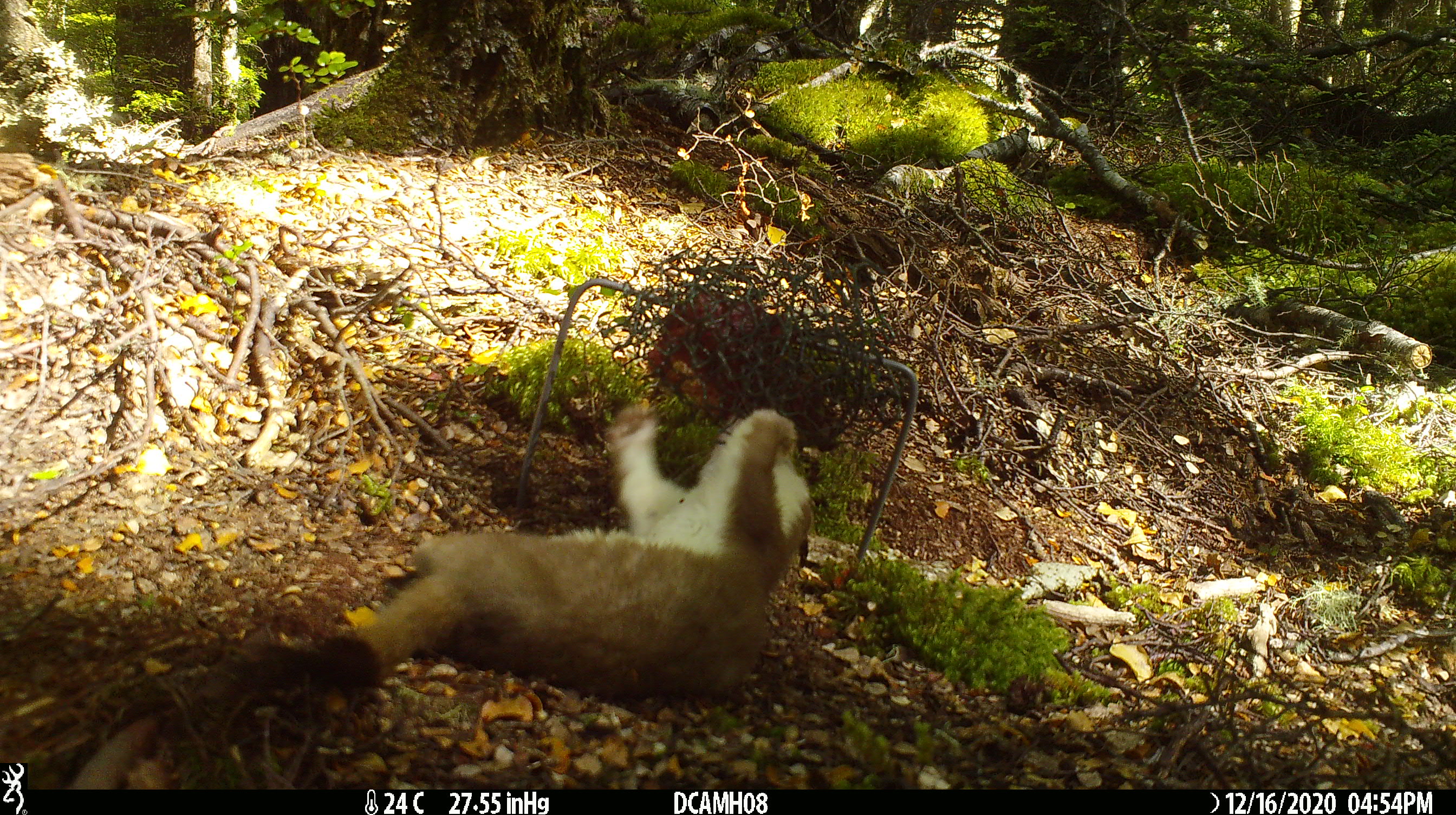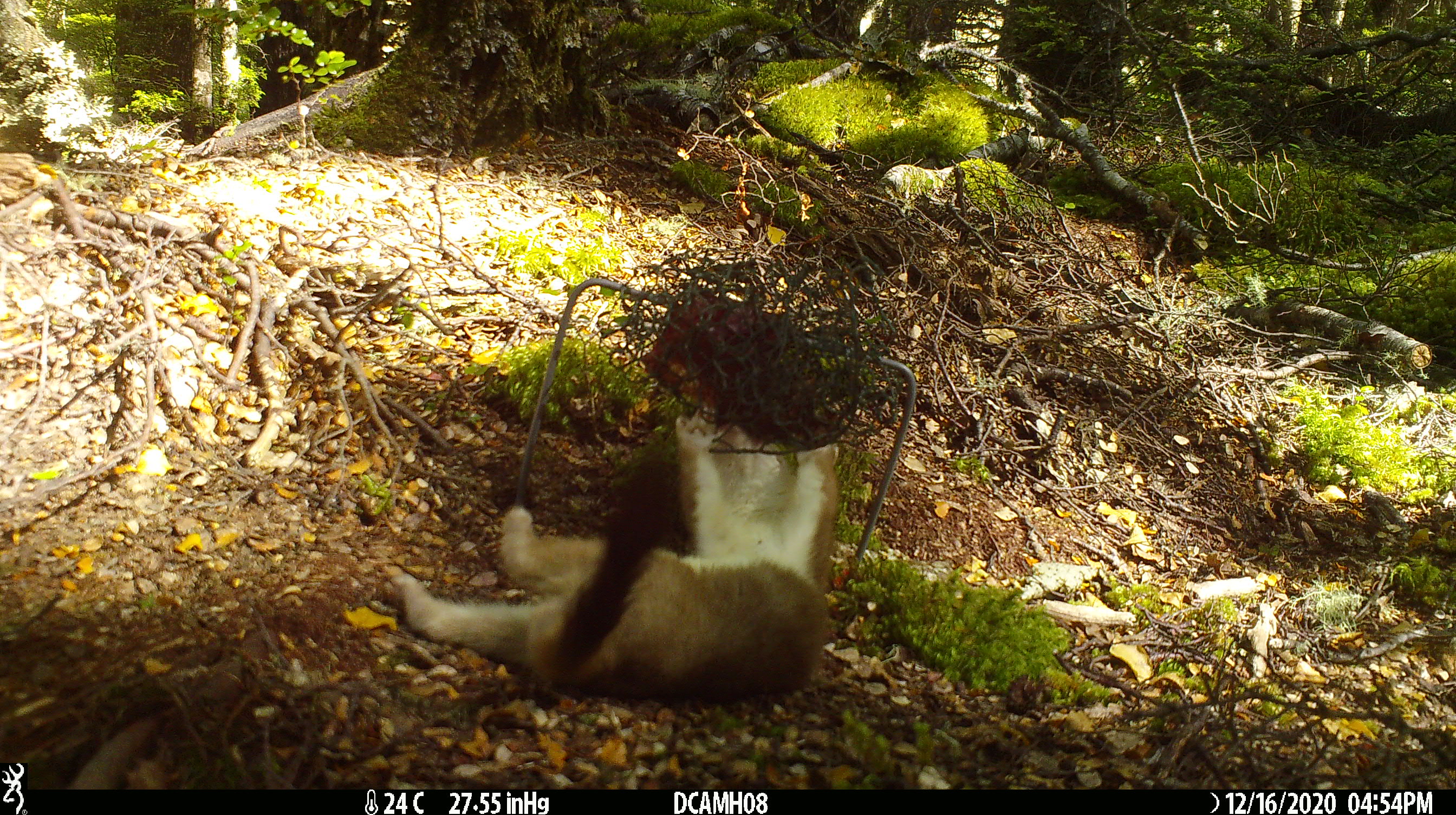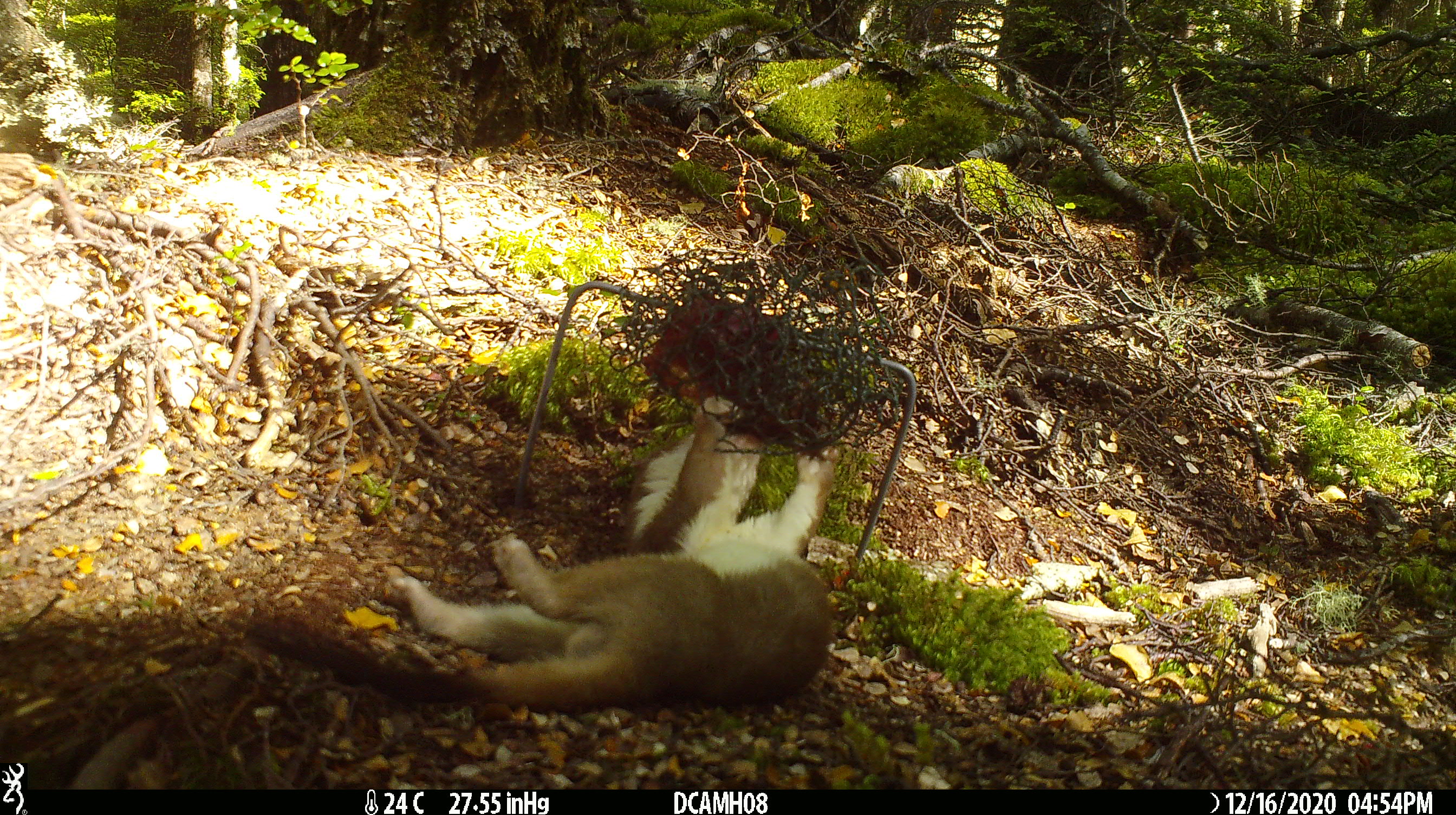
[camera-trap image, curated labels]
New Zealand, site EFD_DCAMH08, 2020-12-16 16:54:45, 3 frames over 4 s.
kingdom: Animalia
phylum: Chordata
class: Mammalia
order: Carnivora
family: Mustelidae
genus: Mustela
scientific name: Mustela erminea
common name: stoat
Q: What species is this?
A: Stoat (Mustela erminea).